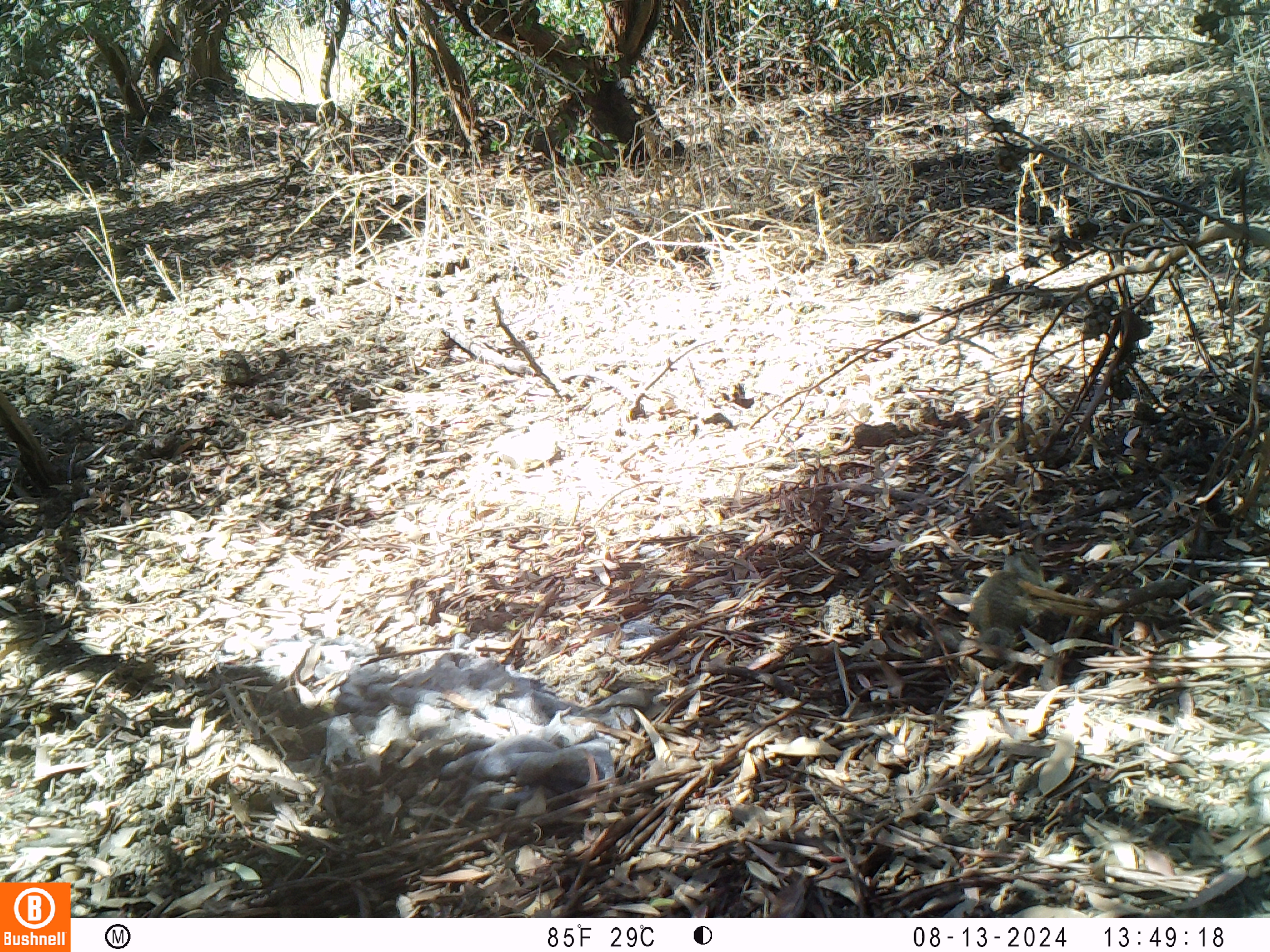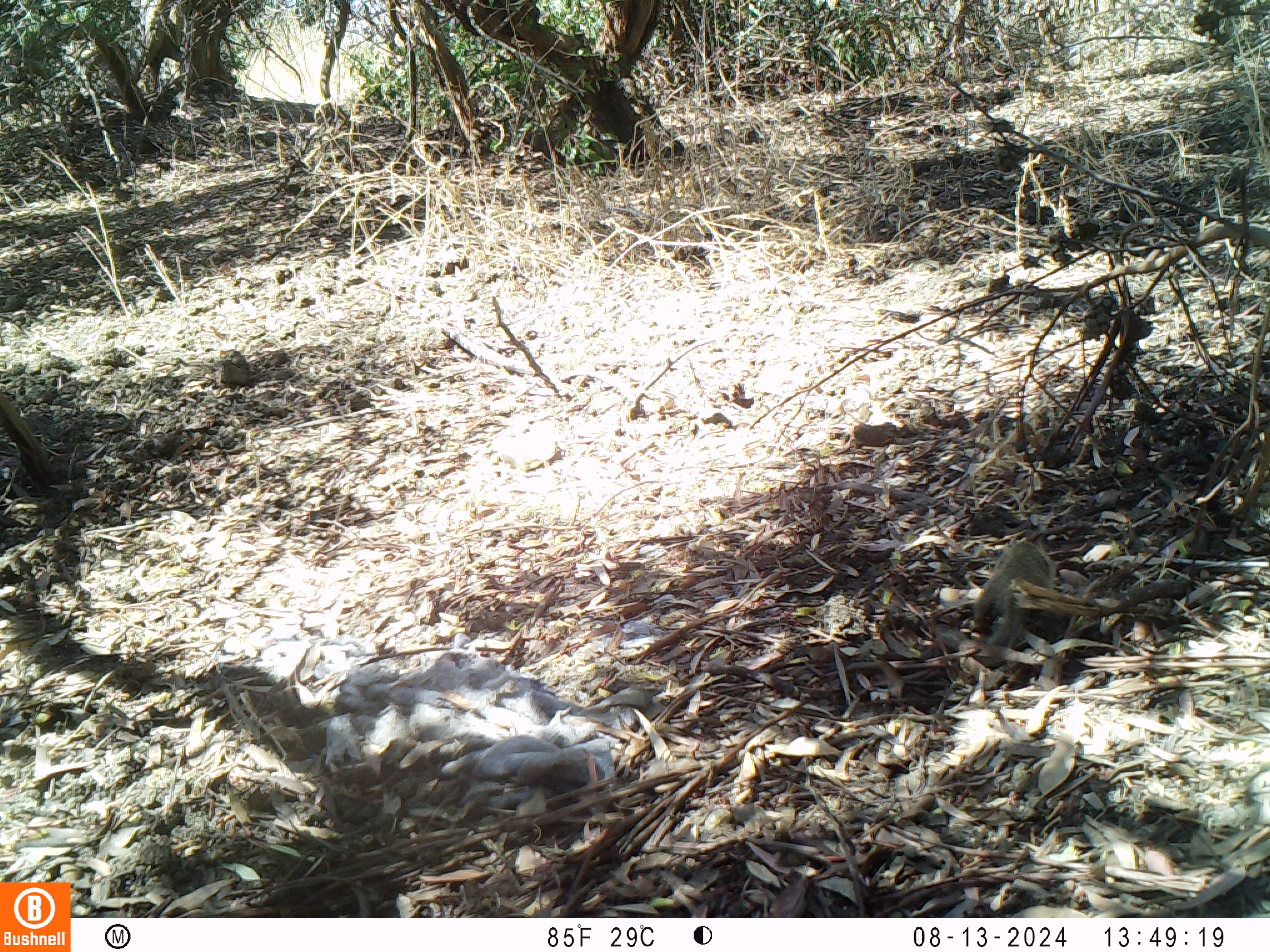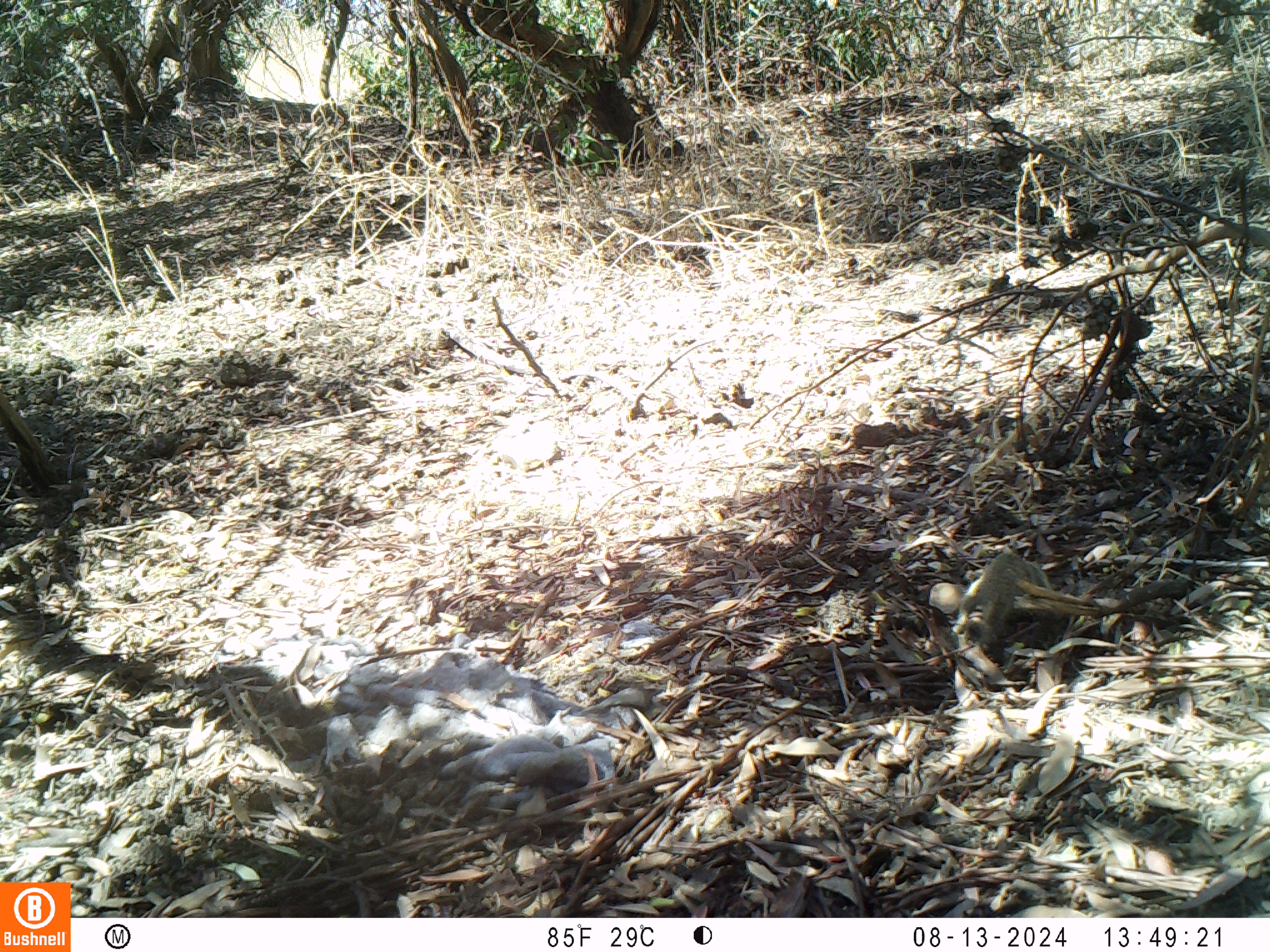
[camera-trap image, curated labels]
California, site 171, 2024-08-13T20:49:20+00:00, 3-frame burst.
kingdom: Animalia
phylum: Chordata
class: Mammalia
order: Rodentia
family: Sciuridae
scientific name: Sciuridae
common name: squirrel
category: unknown squirrel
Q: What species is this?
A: Unknown squirrel (squirrel) (Sciuridae).